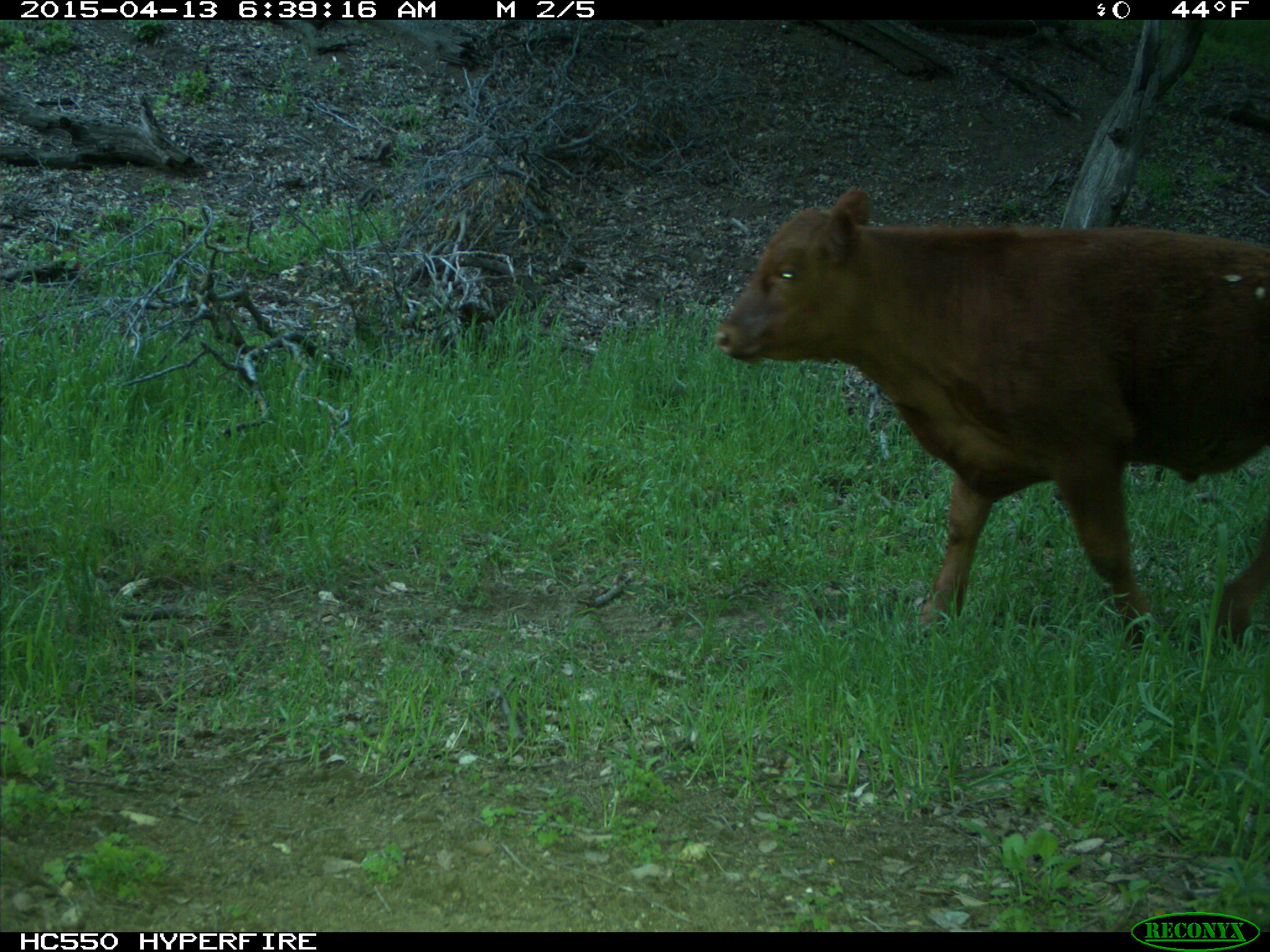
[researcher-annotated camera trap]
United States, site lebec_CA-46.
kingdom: Animalia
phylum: Chordata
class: Mammalia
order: Artiodactyla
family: Bovidae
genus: Bos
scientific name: Bos taurus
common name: domestic cow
Bos taurus (domestic cow).